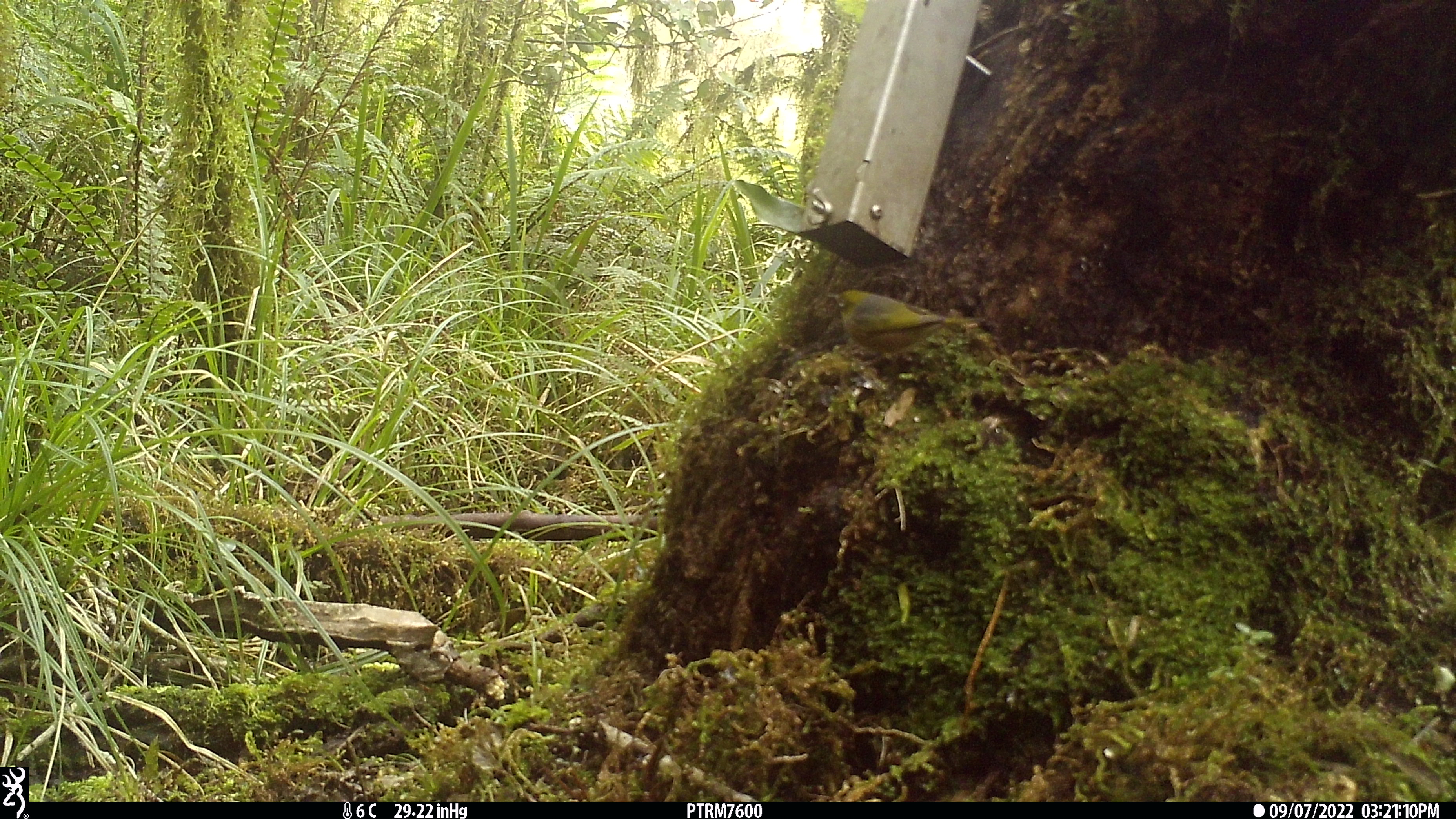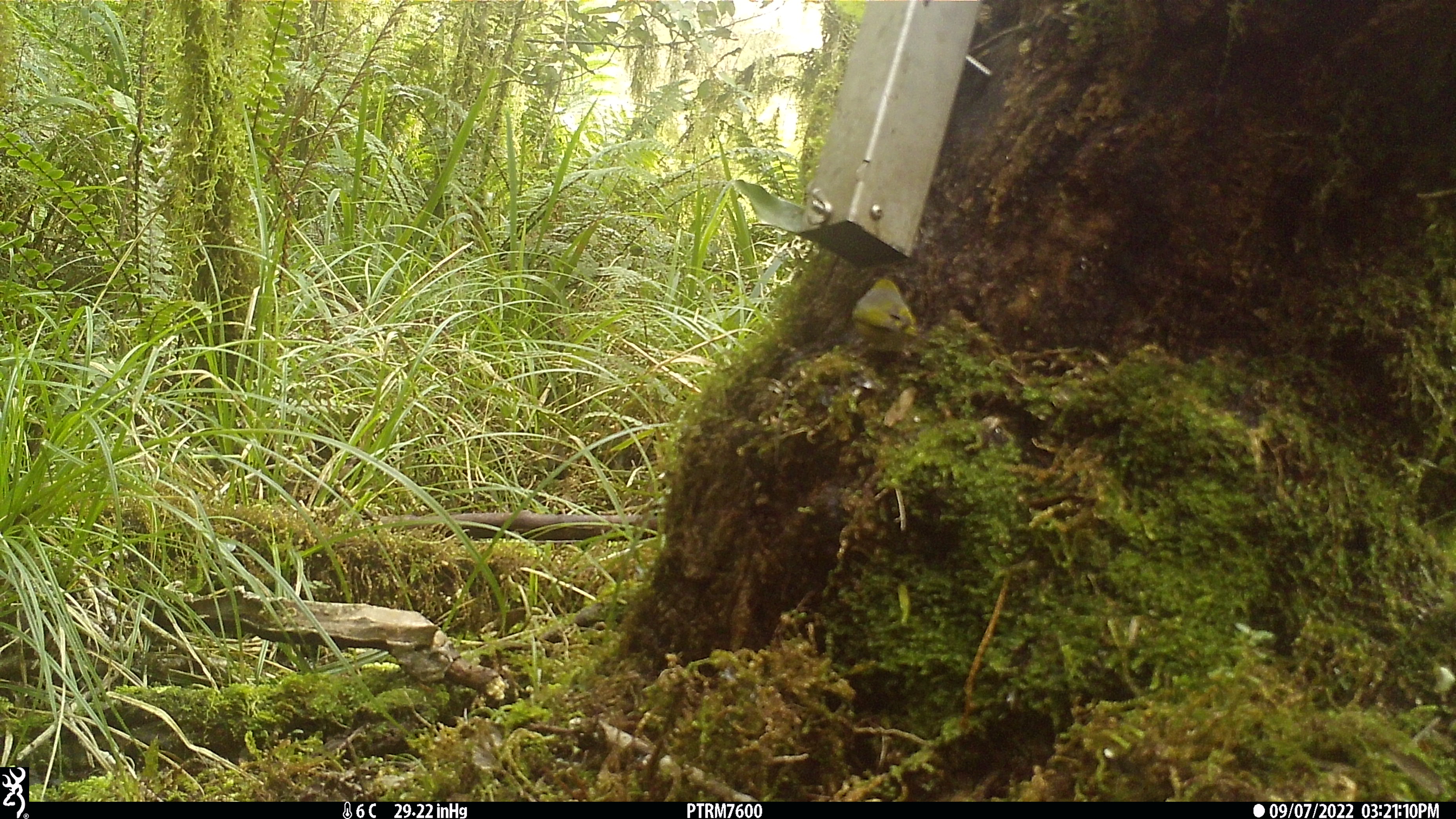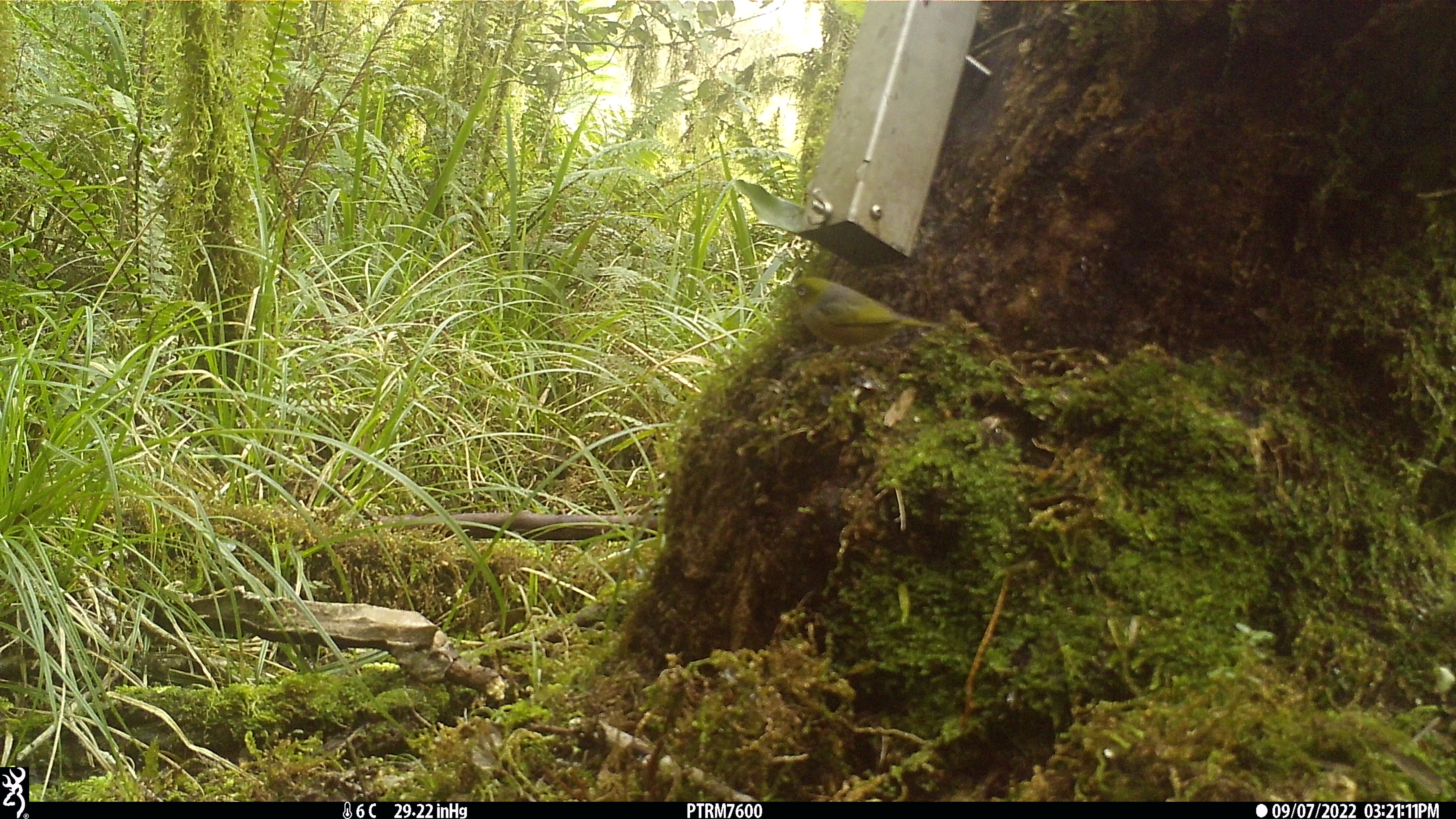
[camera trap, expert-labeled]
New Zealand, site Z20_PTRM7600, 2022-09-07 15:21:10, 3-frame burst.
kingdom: Animalia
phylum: Chordata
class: Aves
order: Passeriformes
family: Zosteropidae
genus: Zosterops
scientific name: Zosterops lateralis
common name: silvereye